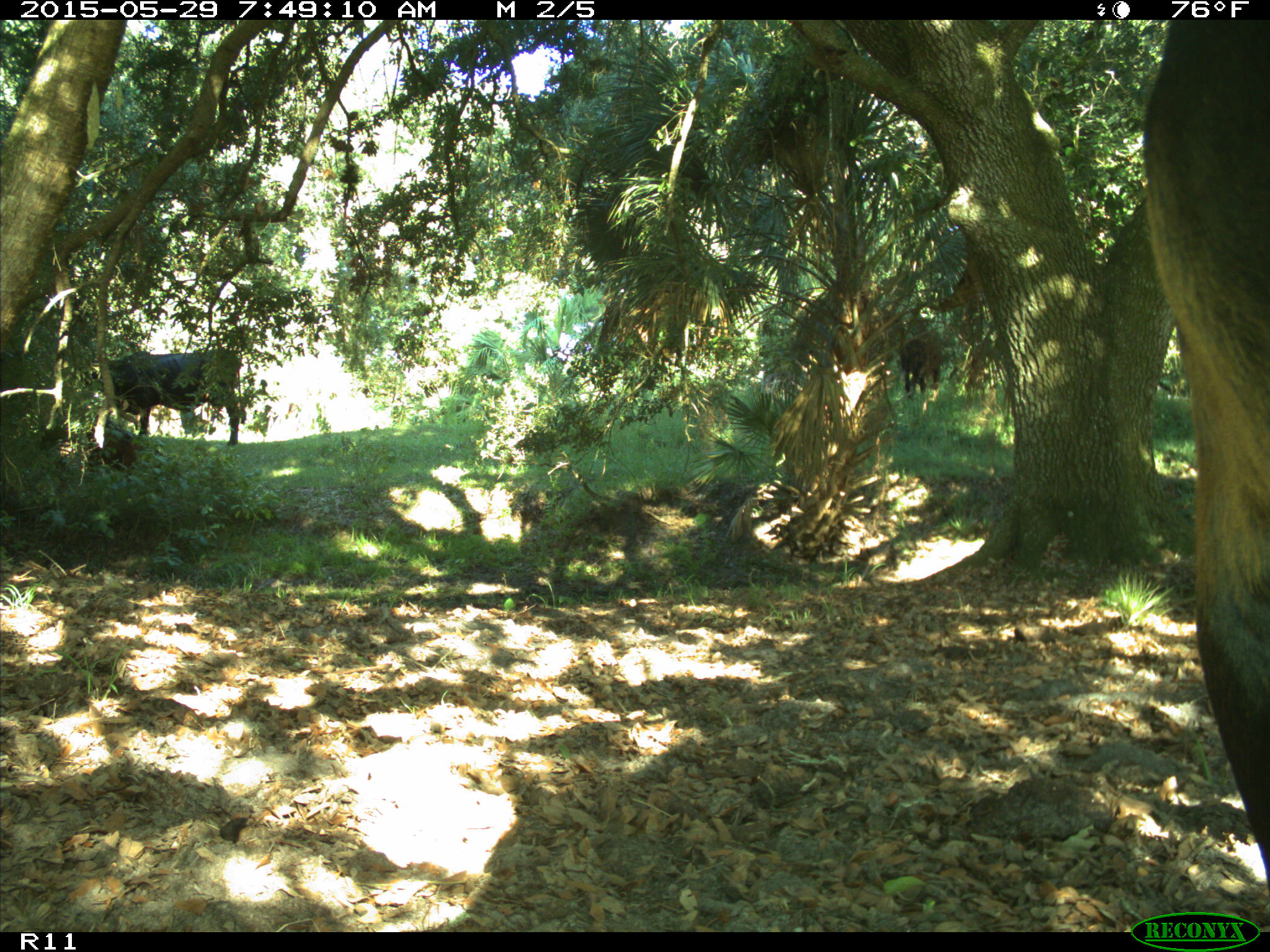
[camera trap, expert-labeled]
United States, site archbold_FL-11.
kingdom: Animalia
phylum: Chordata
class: Mammalia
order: Artiodactyla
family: Bovidae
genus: Bos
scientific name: Bos taurus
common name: domestic cow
Bos taurus (domestic cow).